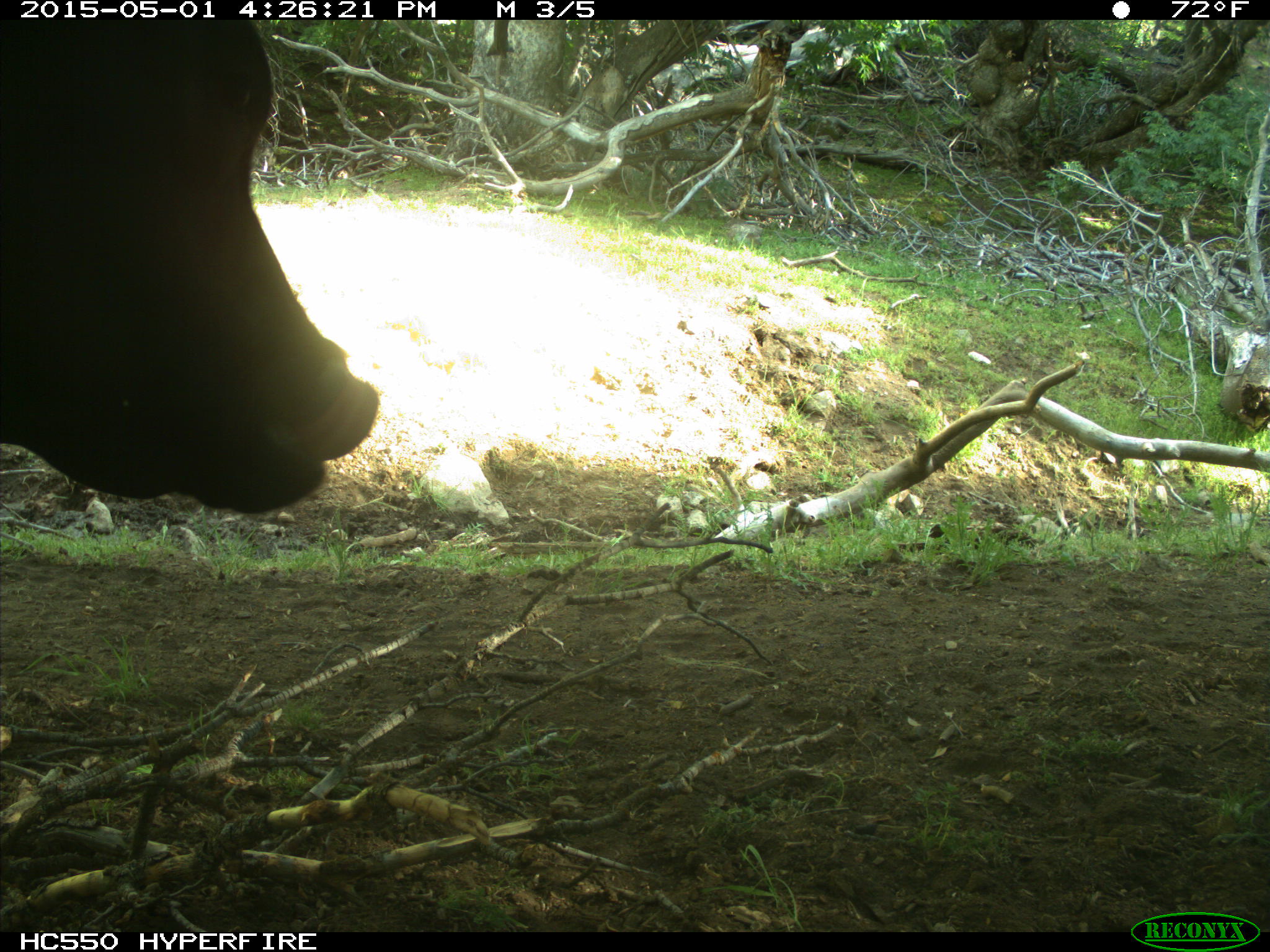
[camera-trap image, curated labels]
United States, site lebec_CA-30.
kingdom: Animalia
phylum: Chordata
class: Mammalia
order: Artiodactyla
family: Bovidae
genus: Bos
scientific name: Bos taurus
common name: domestic cow